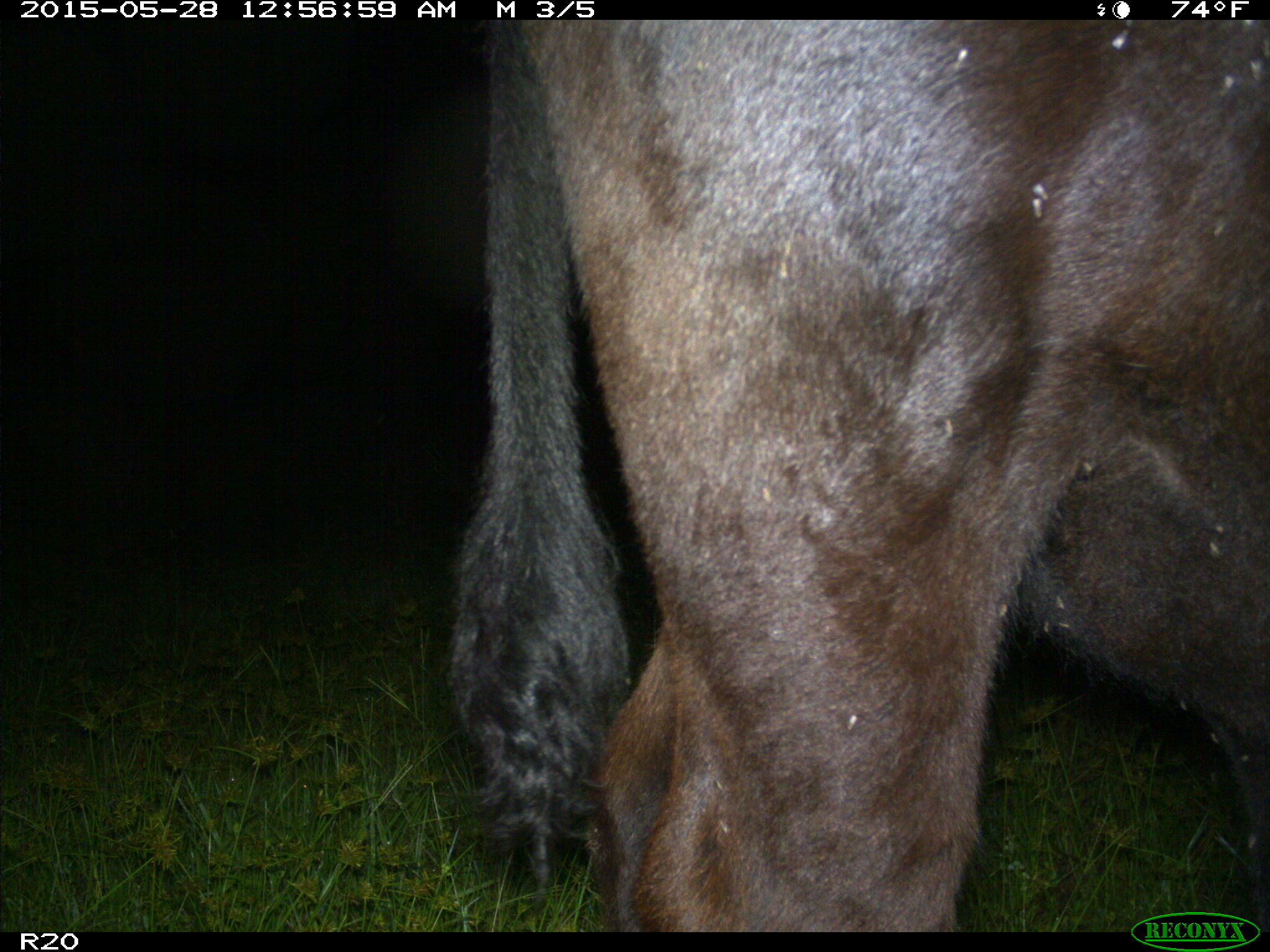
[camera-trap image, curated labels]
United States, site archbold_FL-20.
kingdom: Animalia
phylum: Chordata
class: Mammalia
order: Artiodactyla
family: Bovidae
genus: Bos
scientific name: Bos taurus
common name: domestic cow